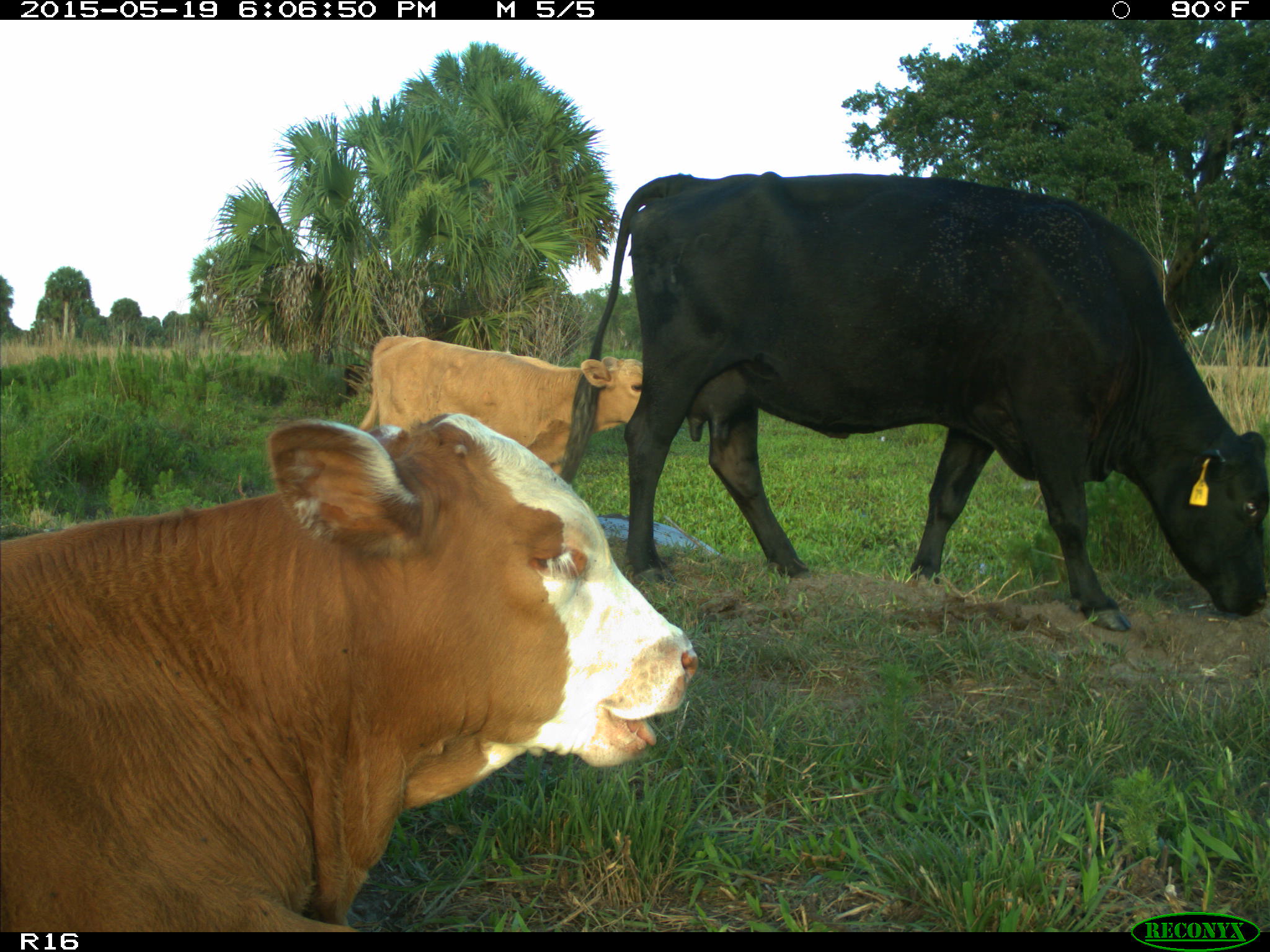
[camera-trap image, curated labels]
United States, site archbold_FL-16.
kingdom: Animalia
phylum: Chordata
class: Mammalia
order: Artiodactyla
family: Bovidae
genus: Bos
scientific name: Bos taurus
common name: domestic cow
Bos taurus (domestic cow).